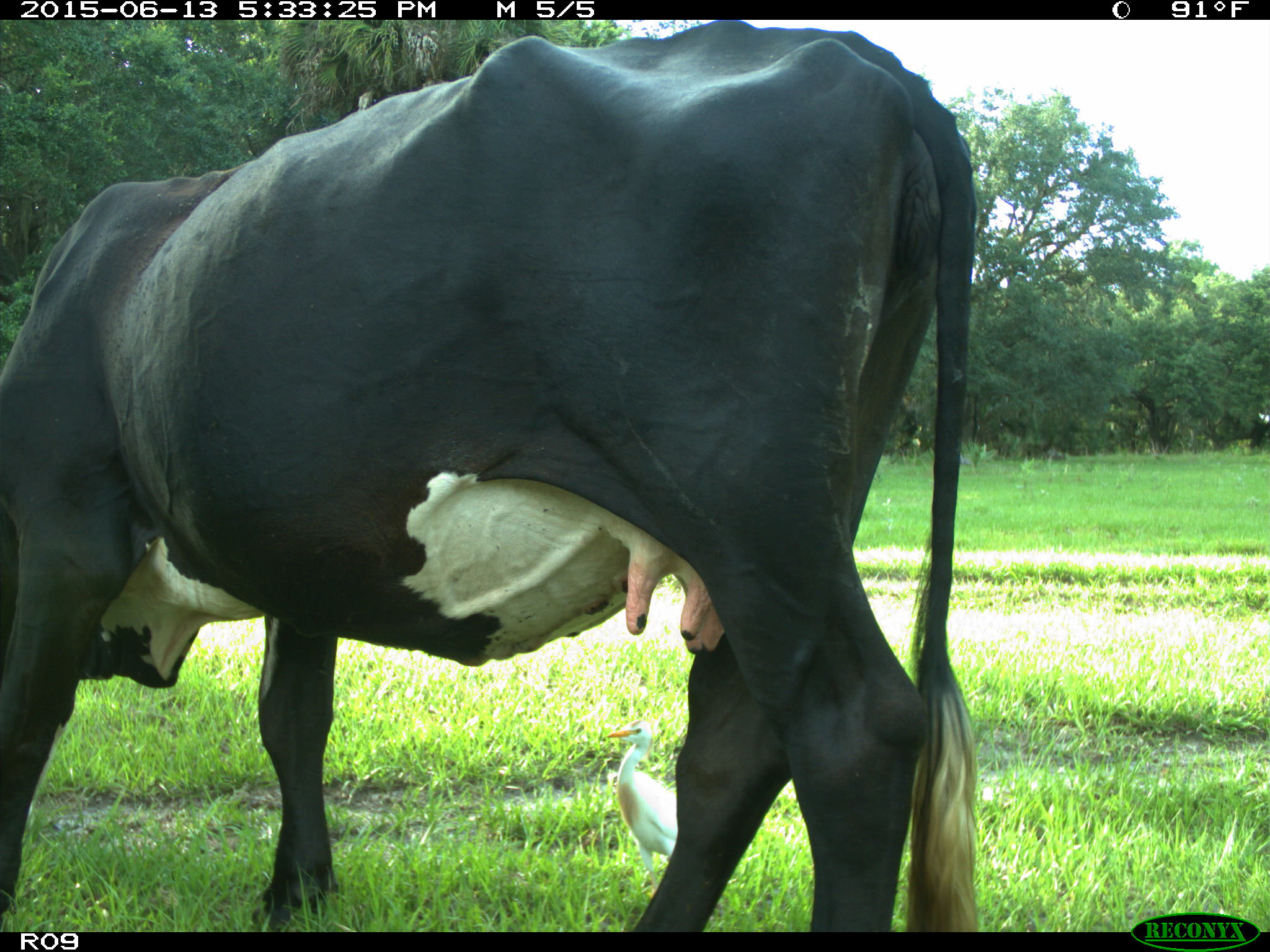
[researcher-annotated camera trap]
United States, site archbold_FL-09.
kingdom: Animalia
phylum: Chordata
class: Mammalia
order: Artiodactyla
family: Bovidae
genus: Bos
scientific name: Bos taurus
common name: domestic cow